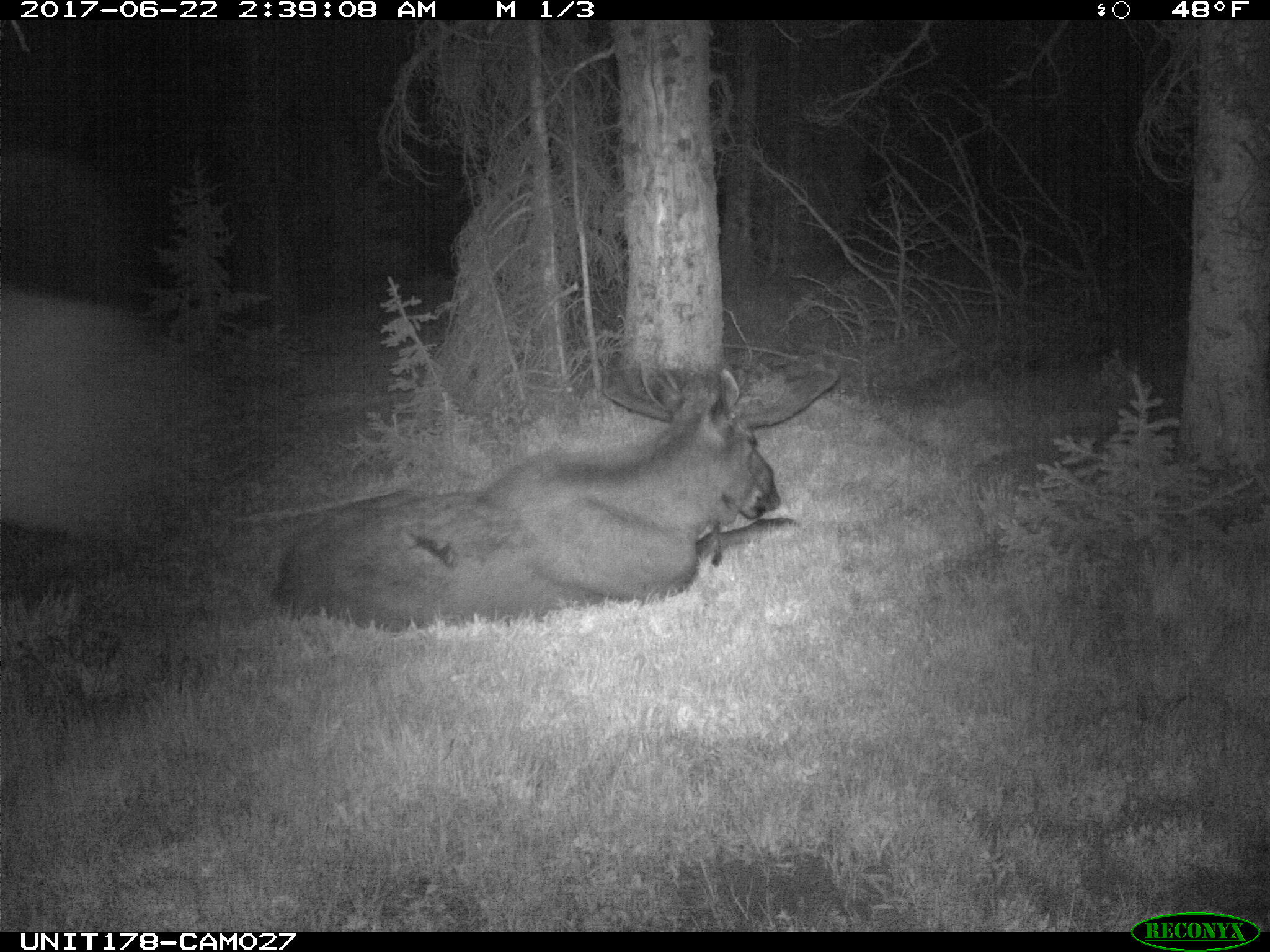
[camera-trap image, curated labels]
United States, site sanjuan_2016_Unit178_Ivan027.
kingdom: Animalia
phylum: Chordata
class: Mammalia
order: Artiodactyla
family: Cervidae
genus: Alces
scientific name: Alces alces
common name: moose